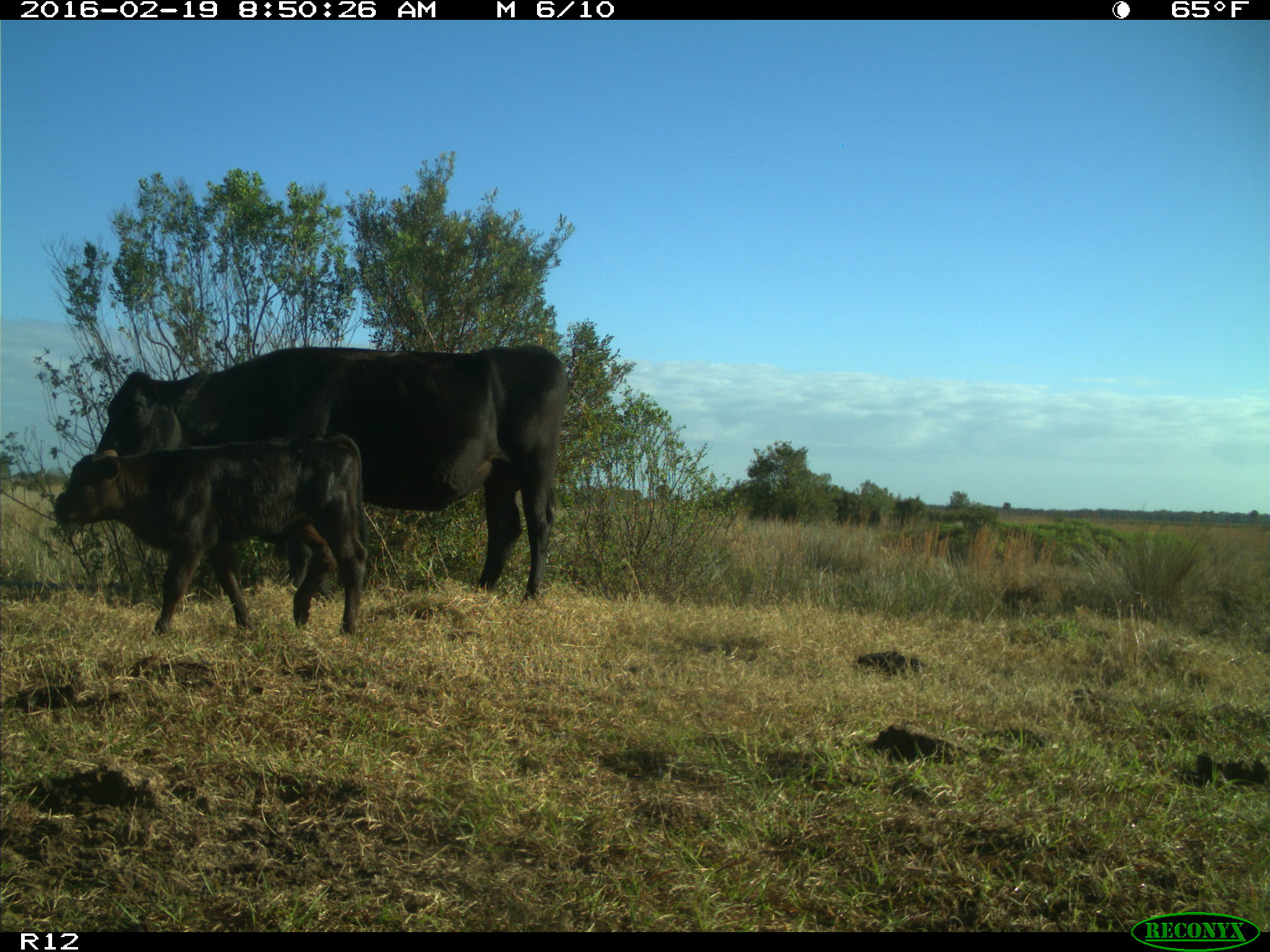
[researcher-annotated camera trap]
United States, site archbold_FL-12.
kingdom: Animalia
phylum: Chordata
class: Mammalia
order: Artiodactyla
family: Bovidae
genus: Bos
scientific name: Bos taurus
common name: domestic cow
Bos taurus (domestic cow).